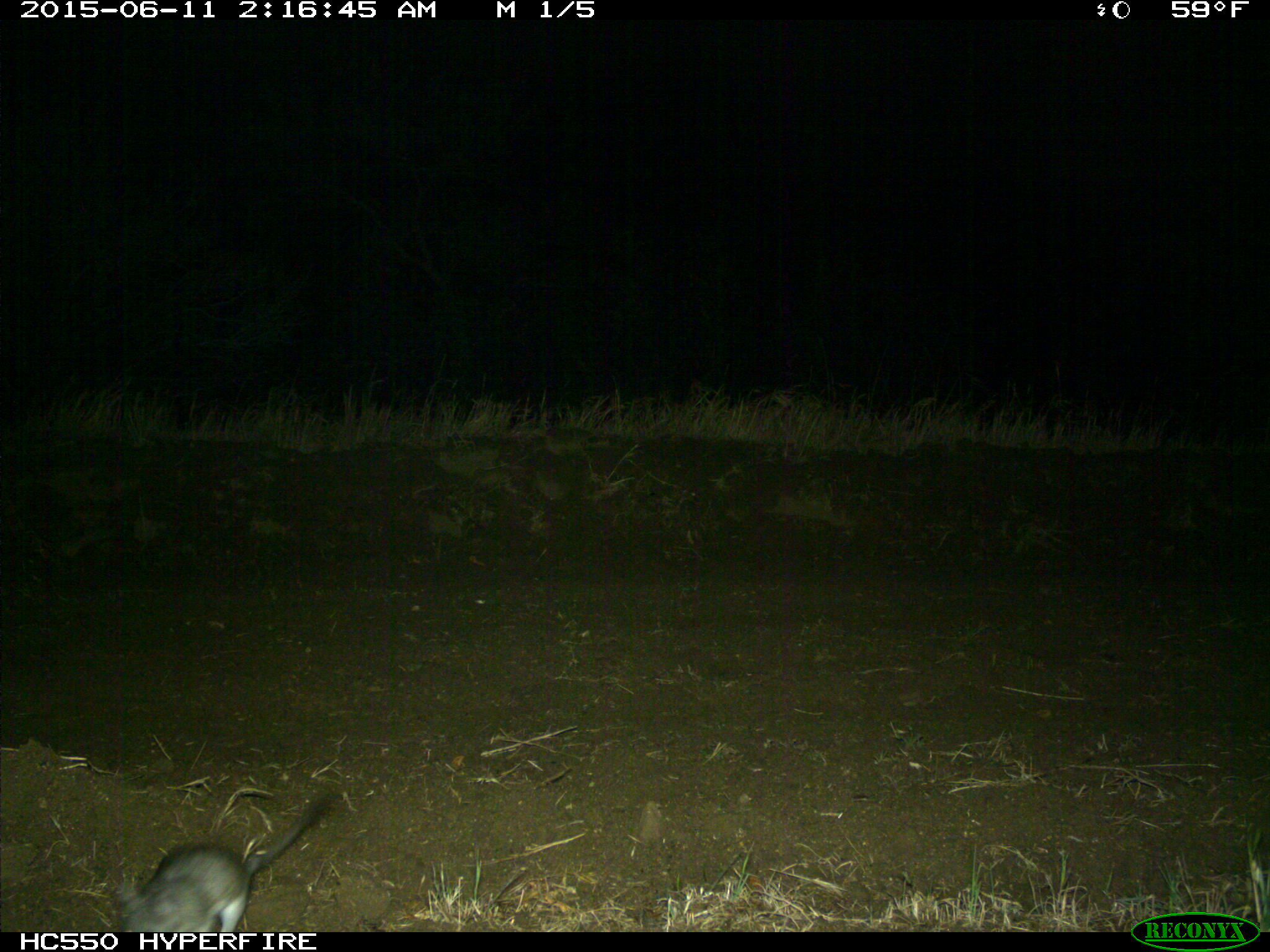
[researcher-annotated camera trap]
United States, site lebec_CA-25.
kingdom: Animalia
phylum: Chordata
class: Mammalia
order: Rodentia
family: Cricetidae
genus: Neotoma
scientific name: Neotoma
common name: pack rat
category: unidentified pack rat